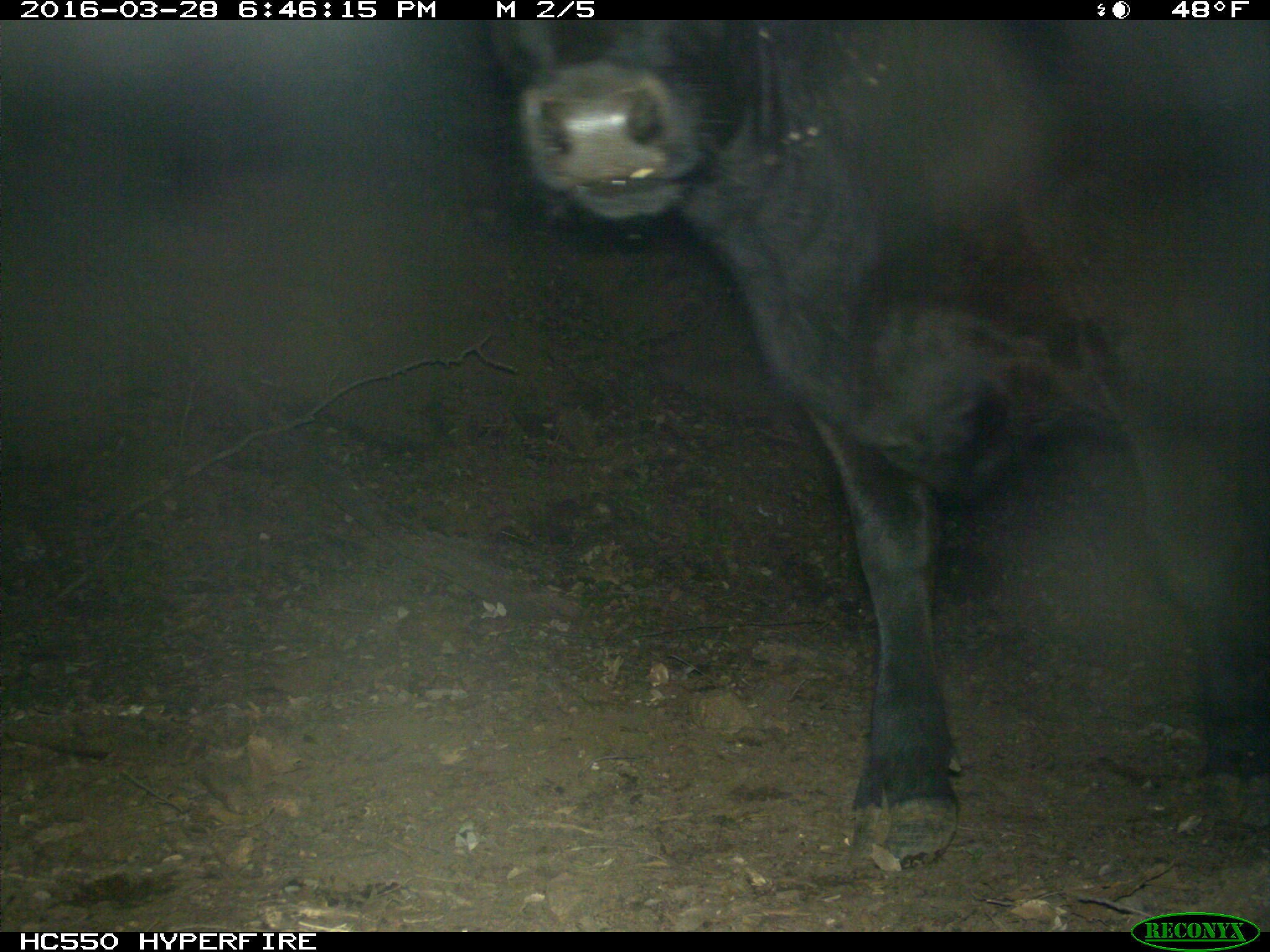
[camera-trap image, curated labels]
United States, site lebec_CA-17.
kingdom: Animalia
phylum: Chordata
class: Mammalia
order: Artiodactyla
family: Bovidae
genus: Bos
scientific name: Bos taurus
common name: domestic cow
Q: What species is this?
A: Bos taurus (domestic cow).